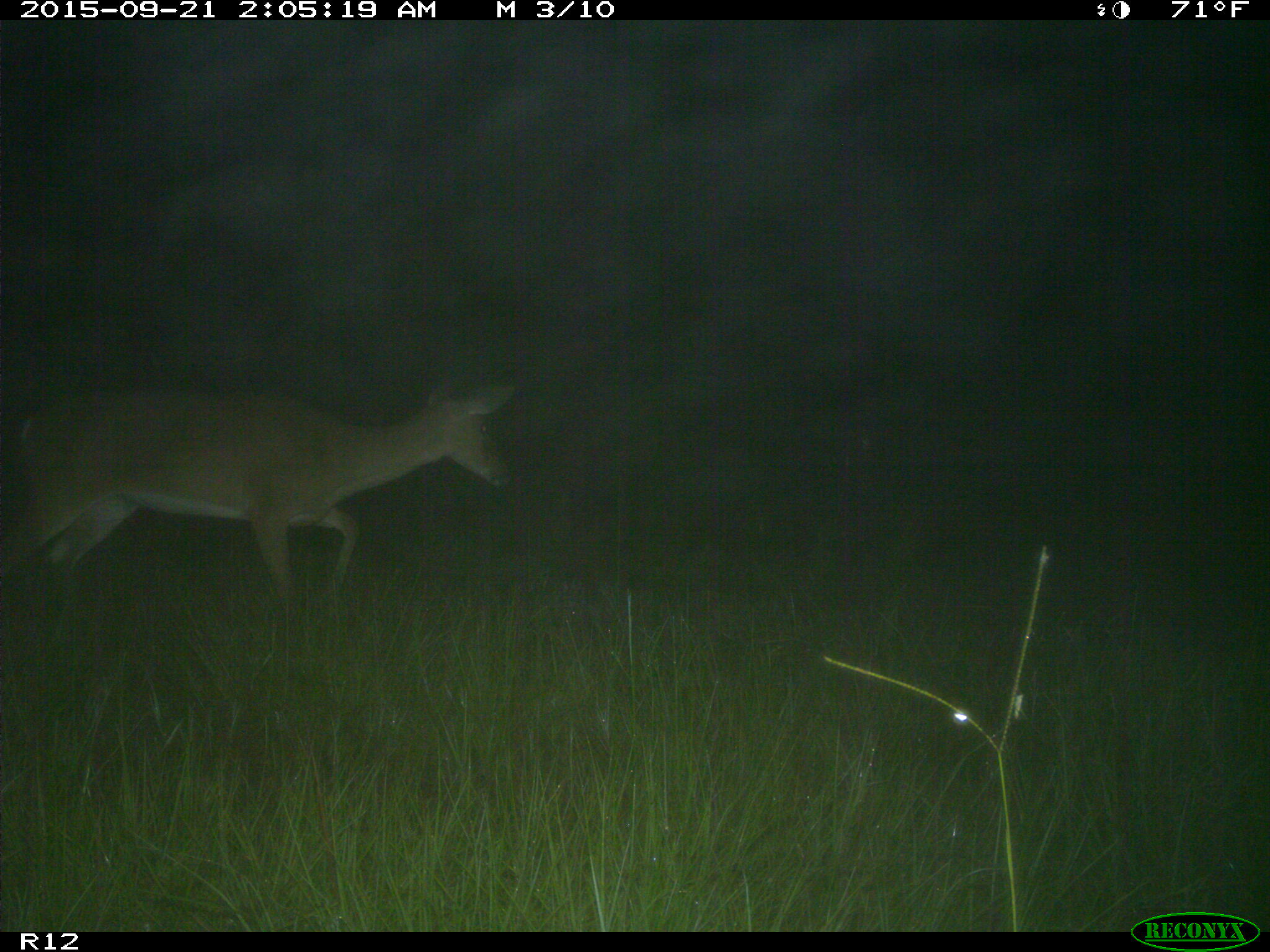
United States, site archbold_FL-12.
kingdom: Animalia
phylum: Chordata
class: Mammalia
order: Artiodactyla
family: Cervidae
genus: Odocoileus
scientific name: Odocoileus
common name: deer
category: unidentified deer